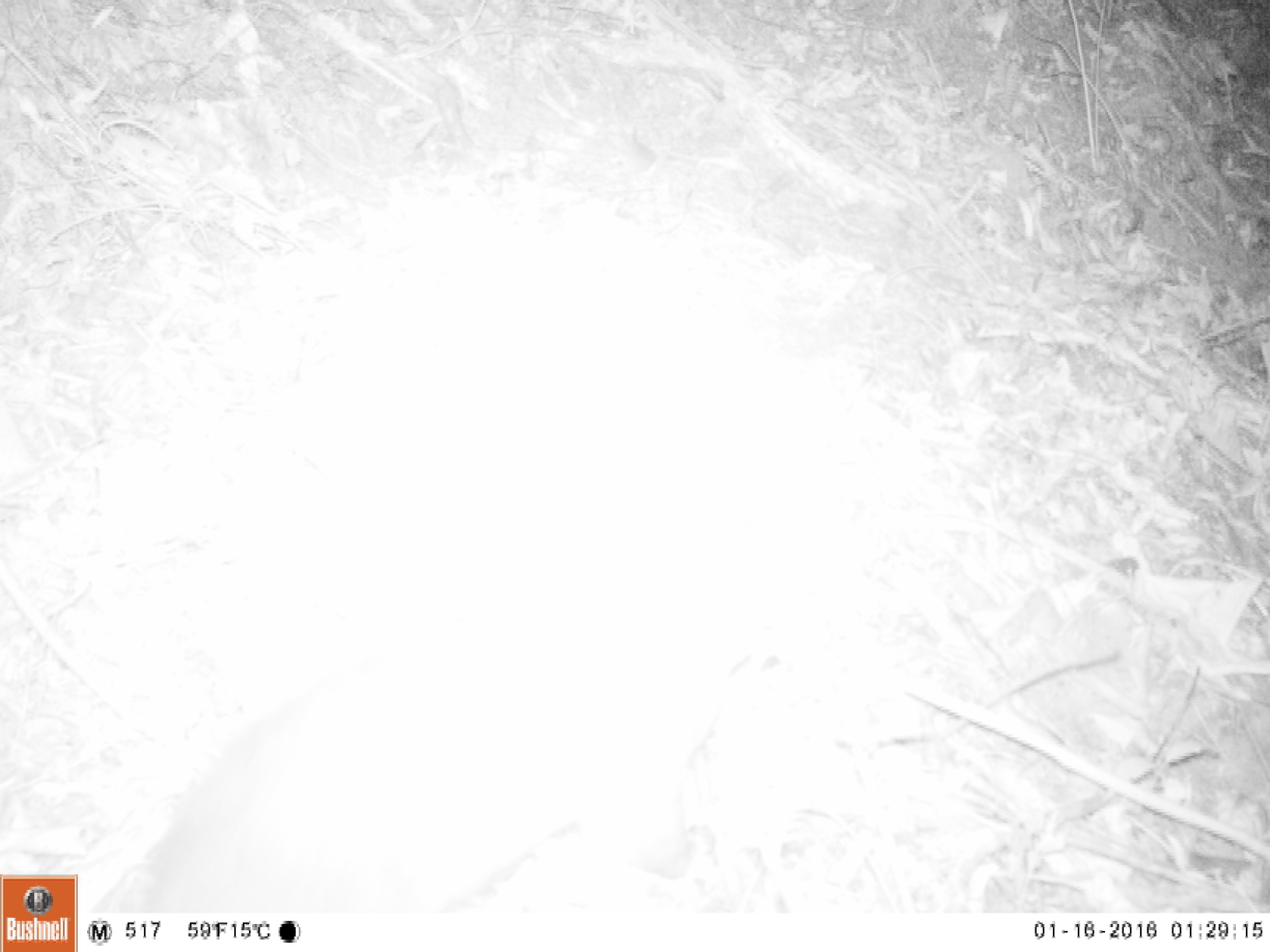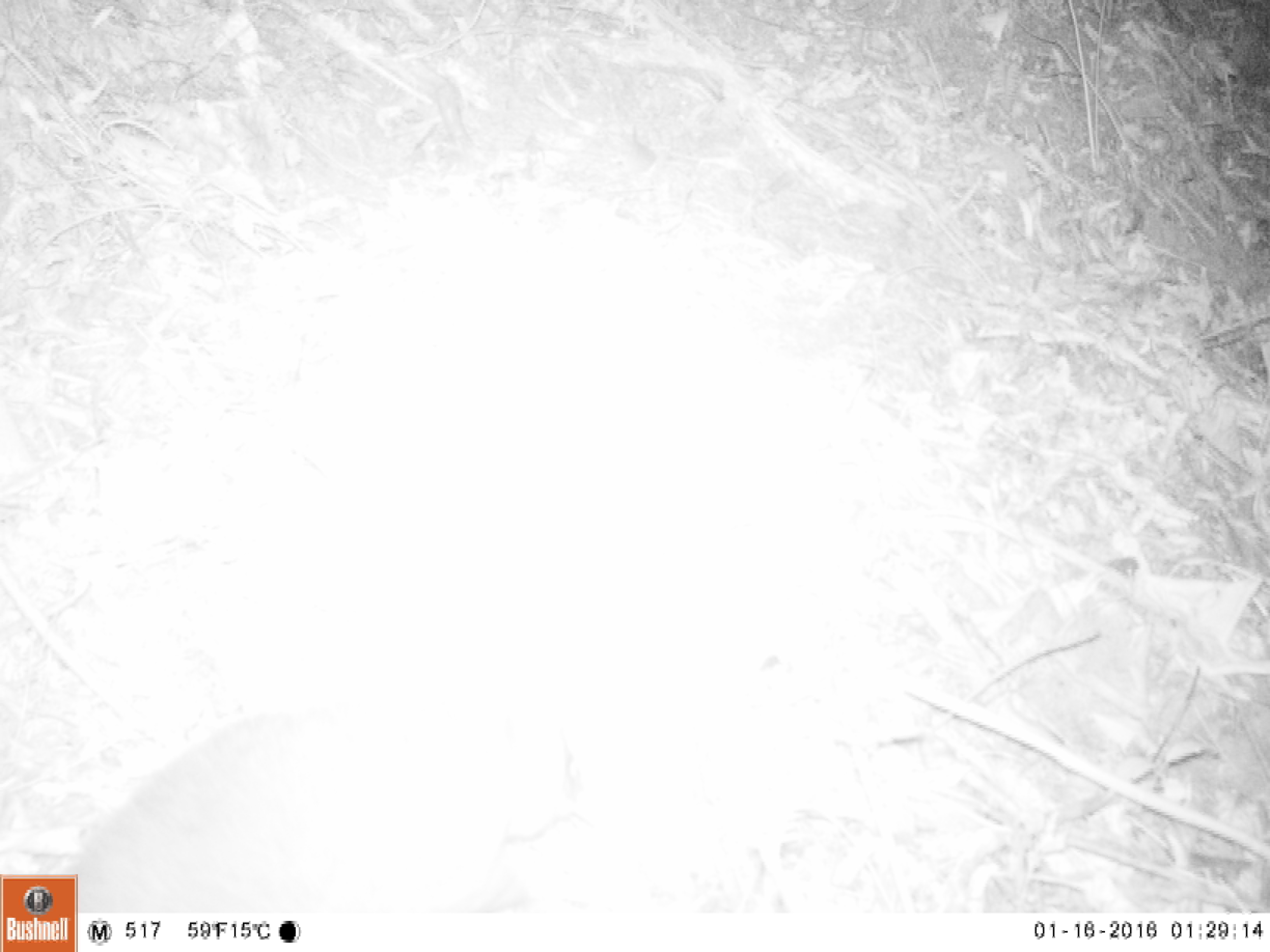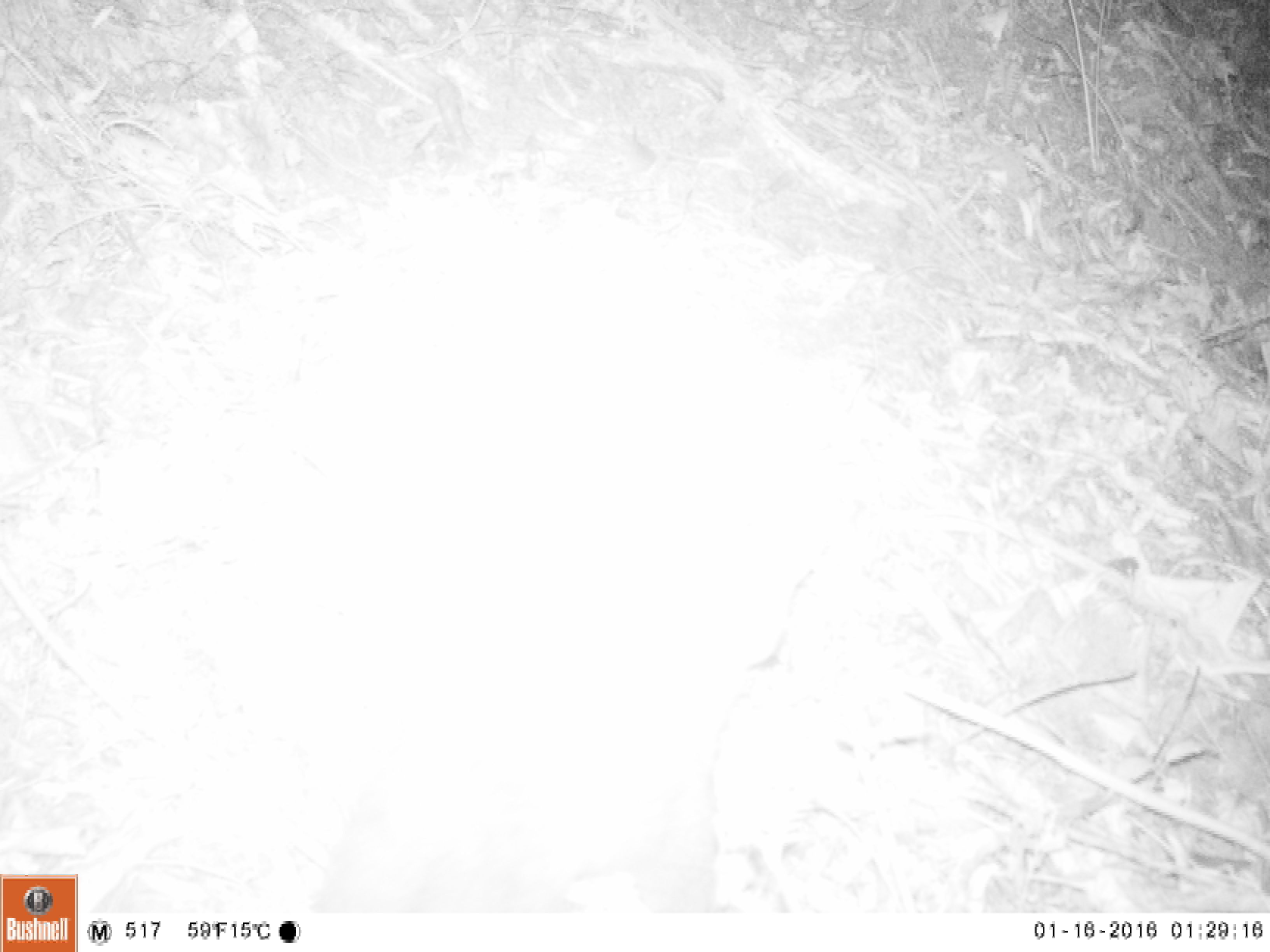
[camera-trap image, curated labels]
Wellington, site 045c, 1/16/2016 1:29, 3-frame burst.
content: unidentified animal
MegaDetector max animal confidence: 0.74